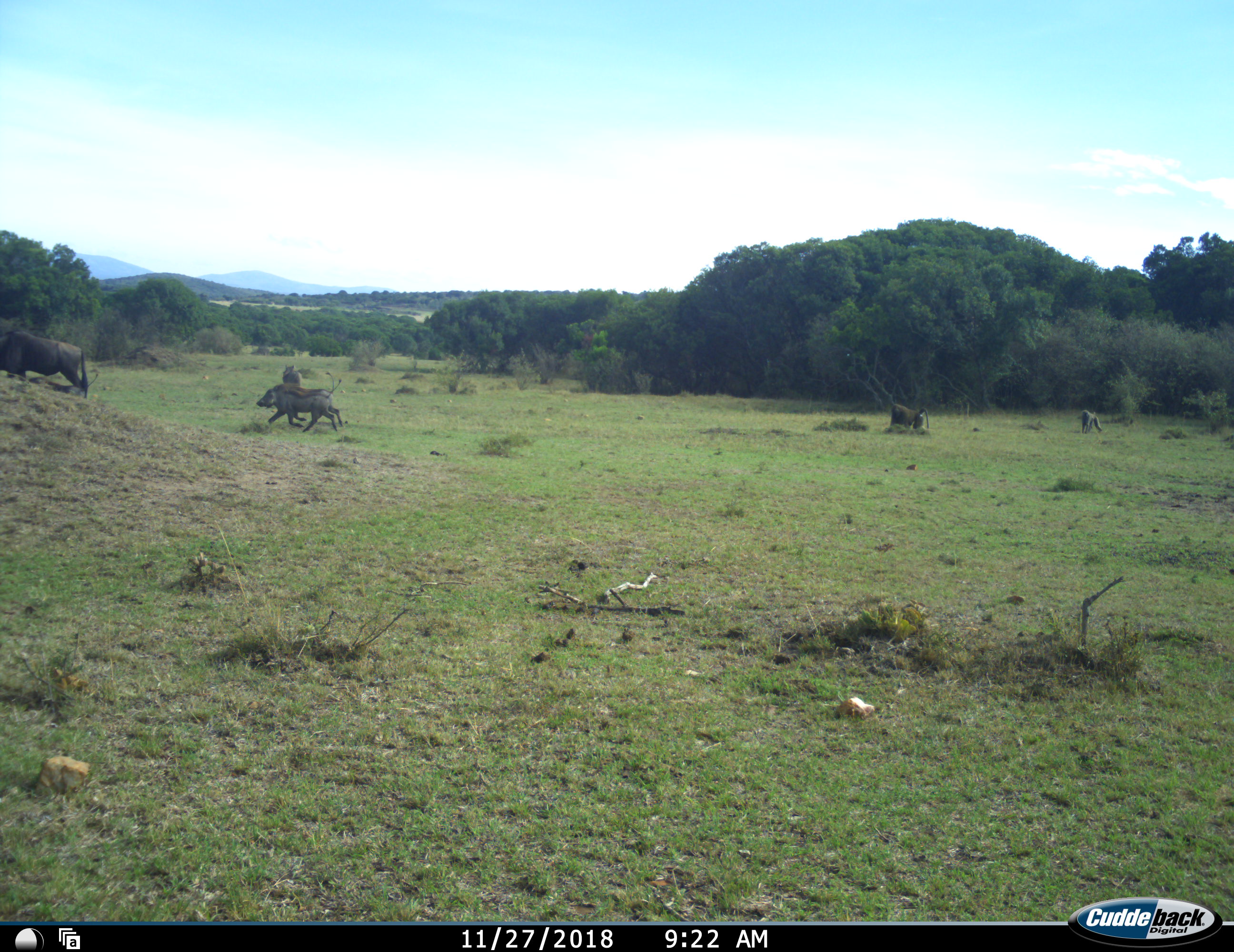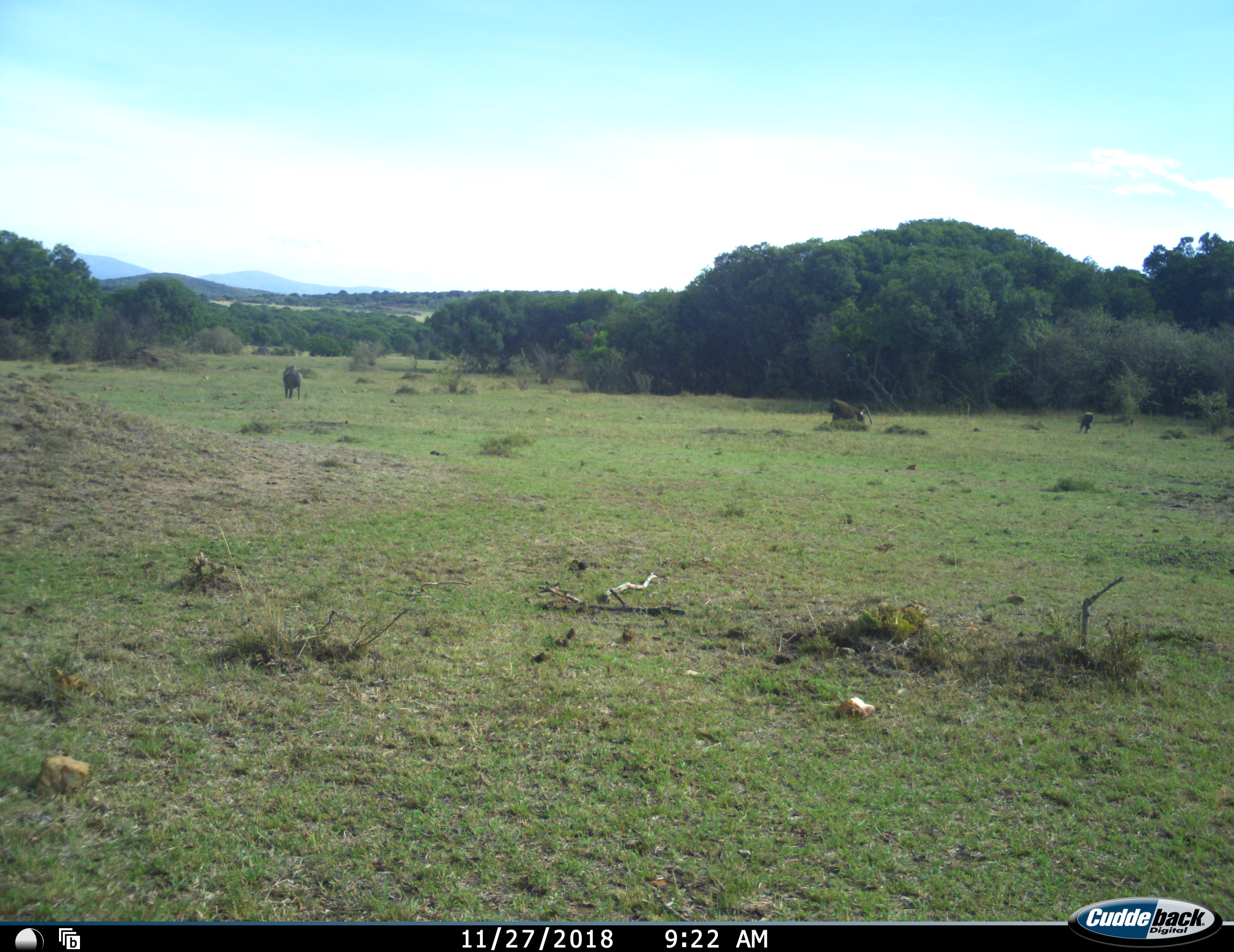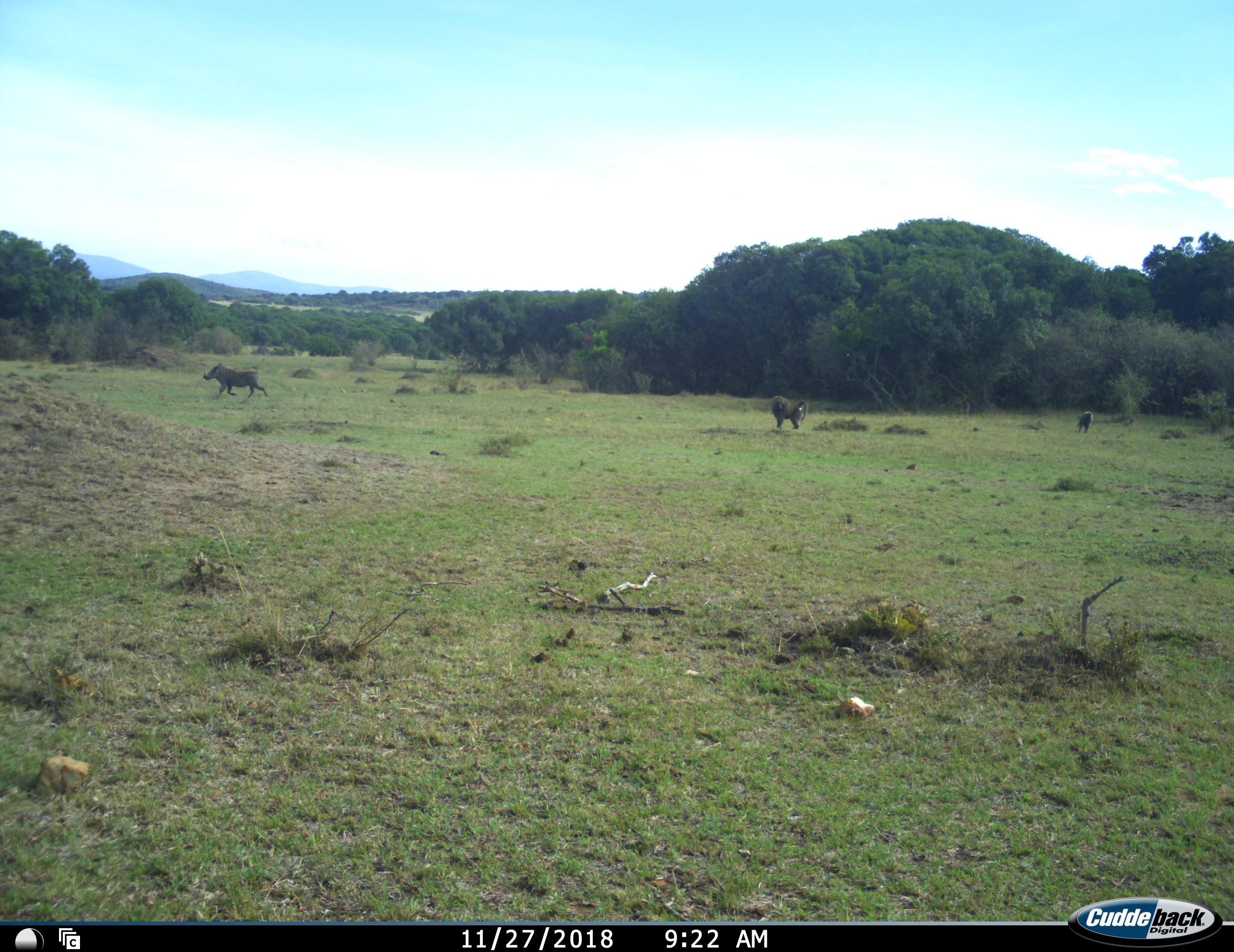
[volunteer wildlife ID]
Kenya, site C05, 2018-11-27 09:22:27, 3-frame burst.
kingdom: Animalia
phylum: Chordata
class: Mammalia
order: Primates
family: Cercopithecidae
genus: Papio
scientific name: Papio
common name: baboon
Baboon (Papio), count 2. Behavior (volunteer vote fractions): standing 29%, resting 0%, moving 86%, interacting 0%. Young present (vote fraction): 0%. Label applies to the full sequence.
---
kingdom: Animalia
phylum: Chordata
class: Mammalia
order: Artiodactyla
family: Suidae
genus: Phacochoerus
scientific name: Phacochoerus africanus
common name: warthog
Warthog (Phacochoerus africanus), count 4. Behavior (volunteer vote fractions): standing 10%, resting 0%, moving 100%, interacting 0%. Young present (vote fraction): 10%. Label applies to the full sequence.